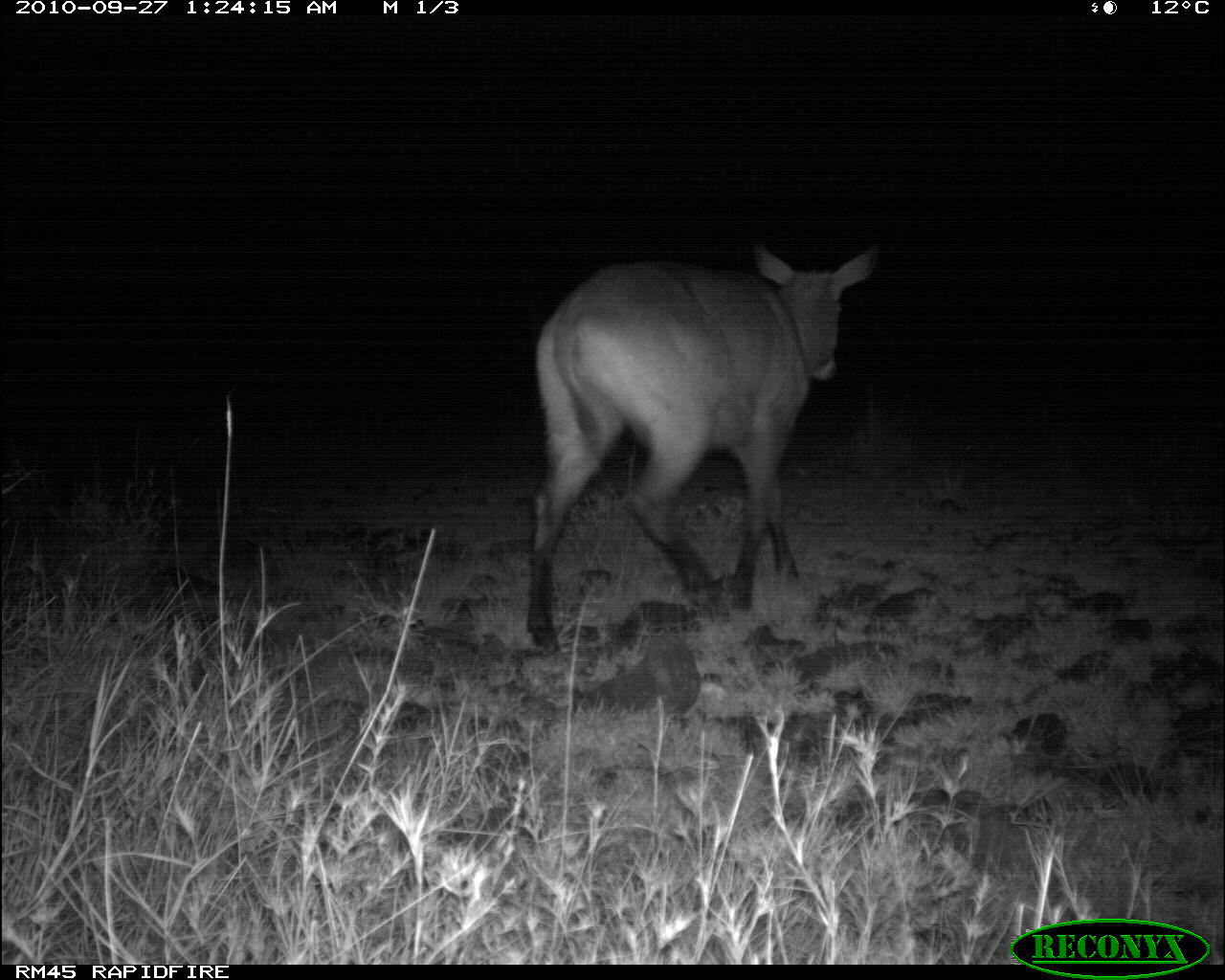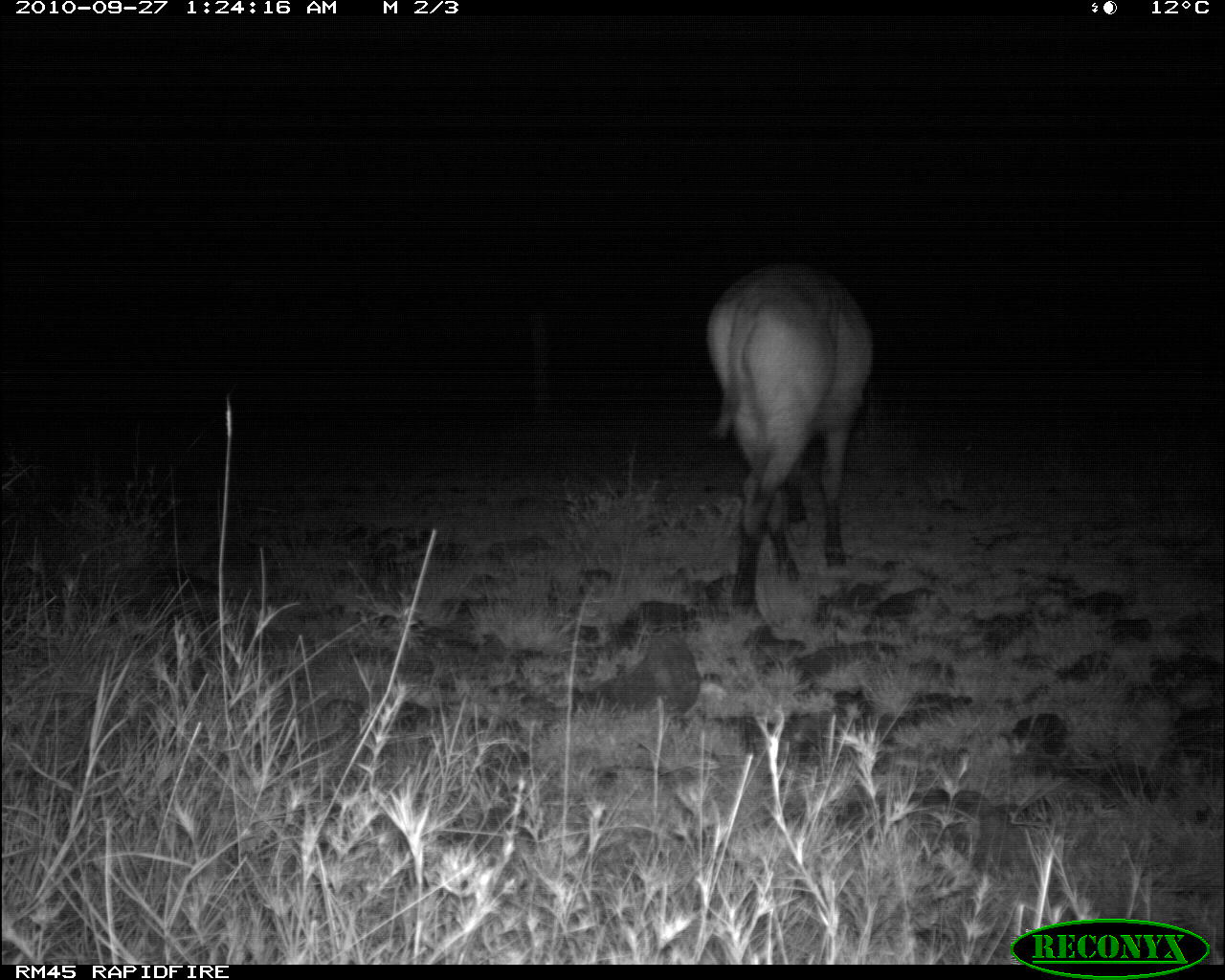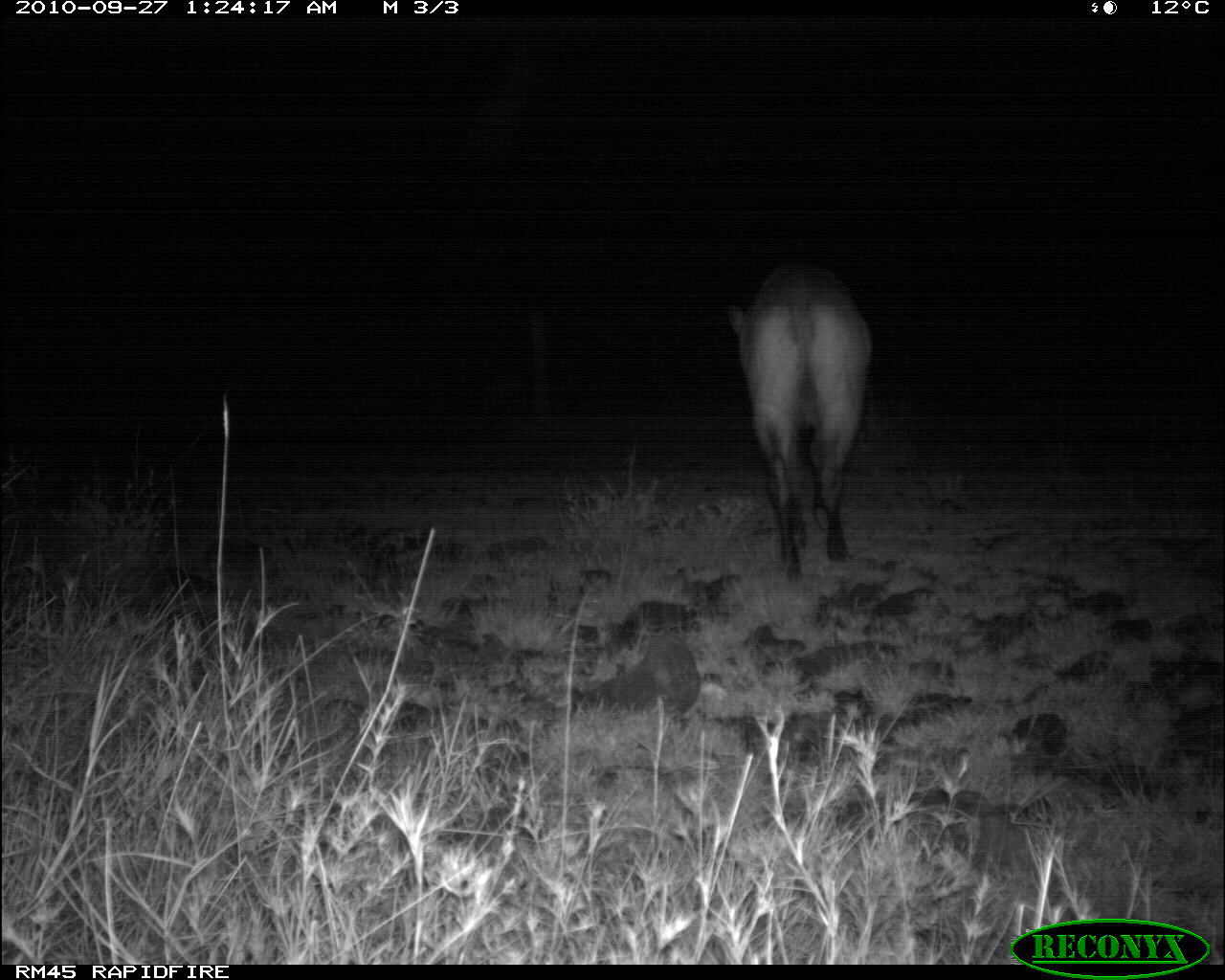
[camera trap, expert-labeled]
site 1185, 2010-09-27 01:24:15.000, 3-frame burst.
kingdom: Animalia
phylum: Chordata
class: Mammalia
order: Artiodactyla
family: Bovidae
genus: Kobus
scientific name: Kobus ellipsiprymnus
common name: waterbuck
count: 1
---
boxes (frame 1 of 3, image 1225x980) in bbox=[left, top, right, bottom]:
kobus ellipsiprymnus: bbox=[526, 241, 883, 658]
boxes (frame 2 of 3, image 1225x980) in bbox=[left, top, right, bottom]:
kobus ellipsiprymnus: bbox=[704, 260, 872, 618]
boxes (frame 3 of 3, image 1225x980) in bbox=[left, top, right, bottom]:
kobus ellipsiprymnus: bbox=[726, 260, 873, 584]